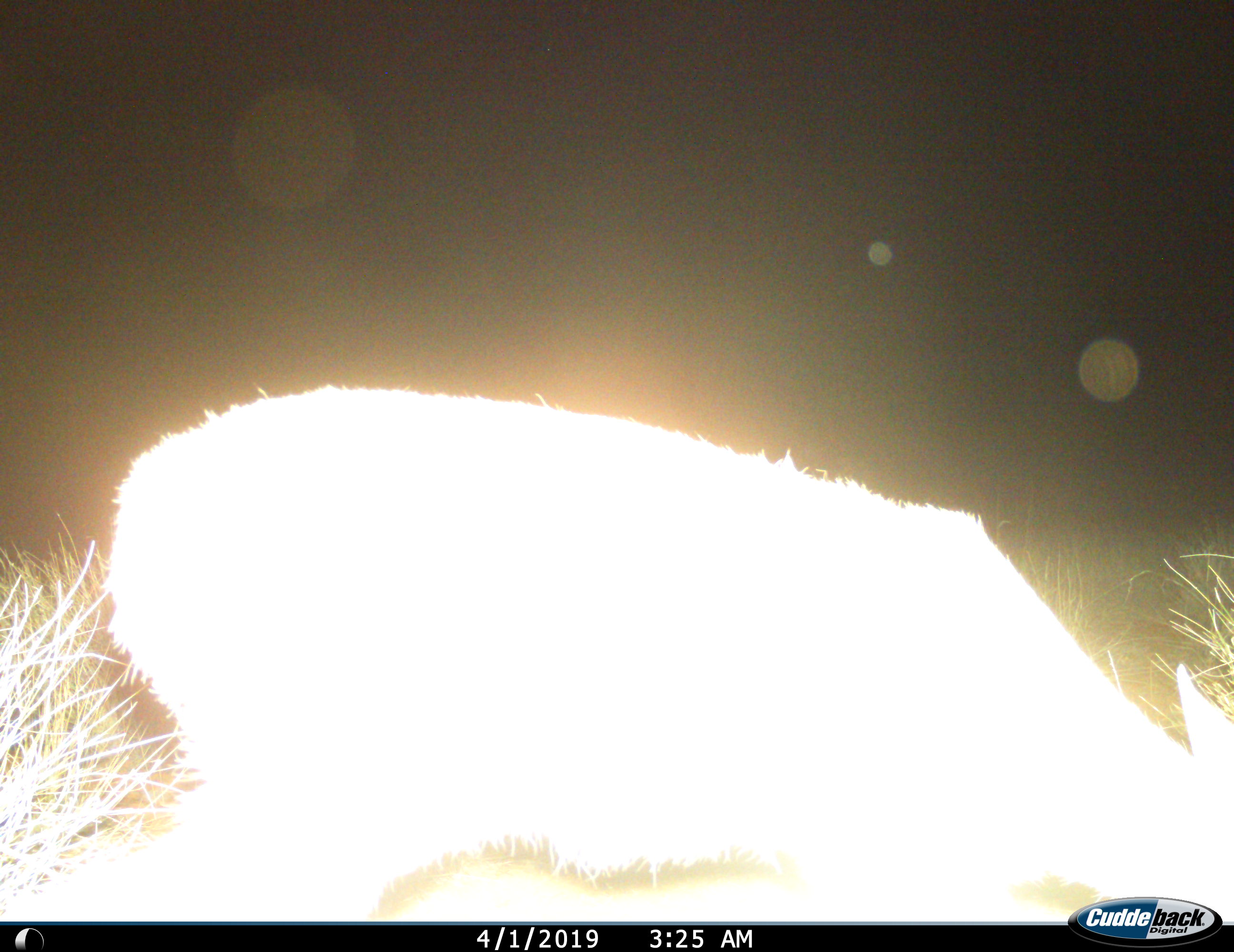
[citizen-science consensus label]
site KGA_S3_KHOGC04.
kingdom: Animalia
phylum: Chordata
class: Mammalia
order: Artiodactyla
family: Bovidae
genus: Raphicerus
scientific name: Raphicerus campestris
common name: steenbok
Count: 1.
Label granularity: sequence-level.